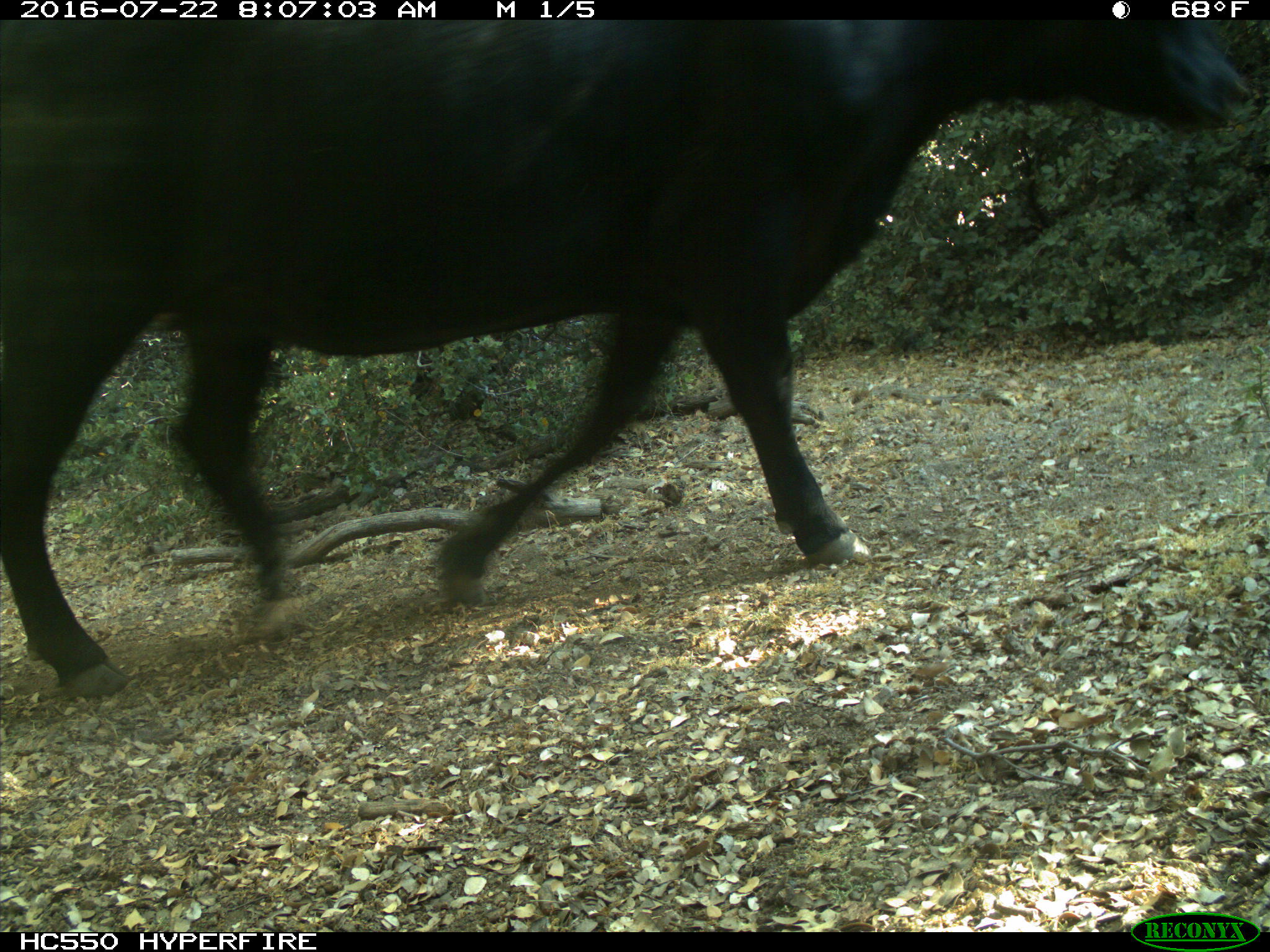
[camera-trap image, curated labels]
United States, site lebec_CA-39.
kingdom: Animalia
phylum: Chordata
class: Mammalia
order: Artiodactyla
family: Bovidae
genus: Bos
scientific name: Bos taurus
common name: domestic cow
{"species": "Bos taurus (domestic cow)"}